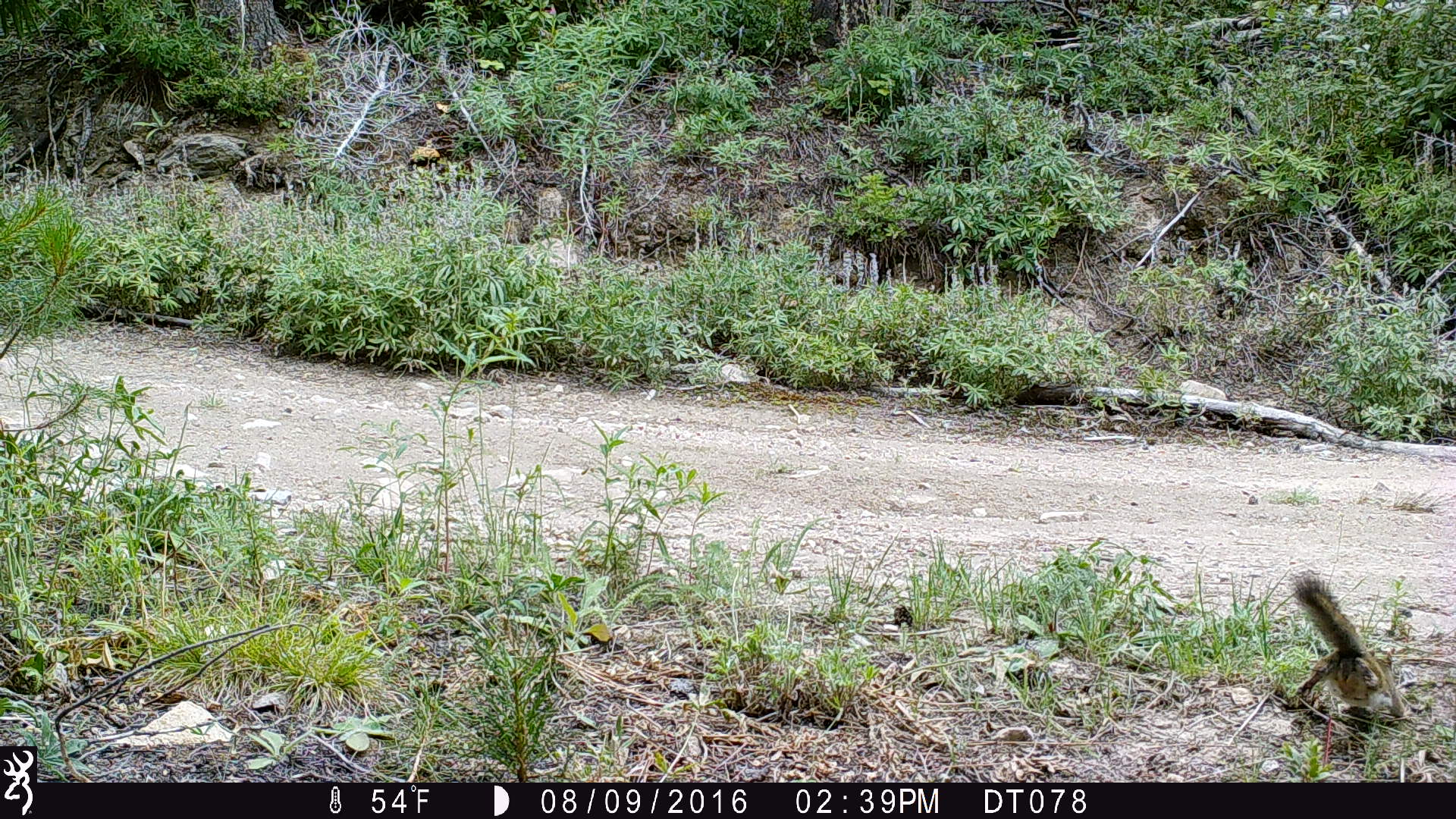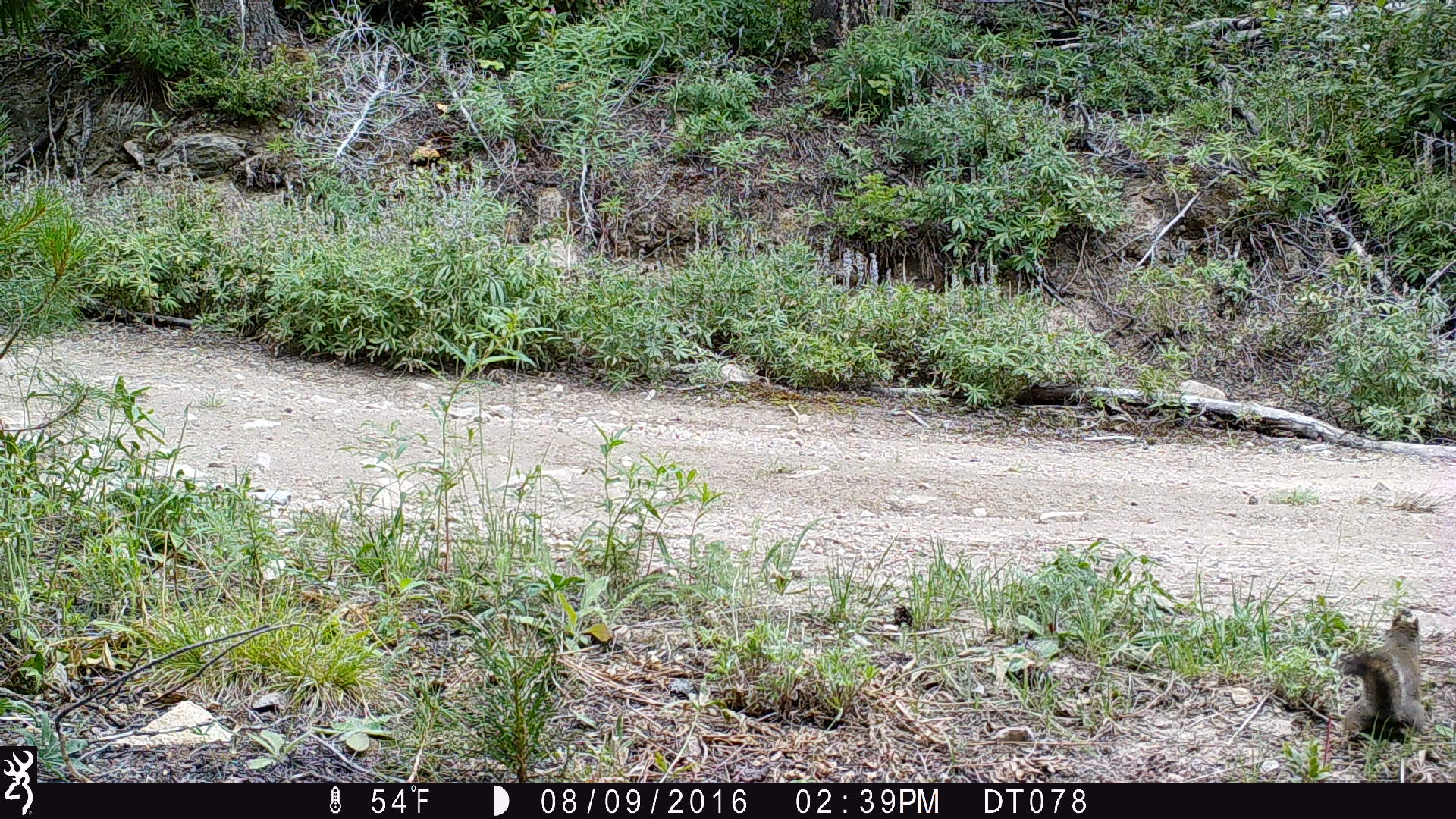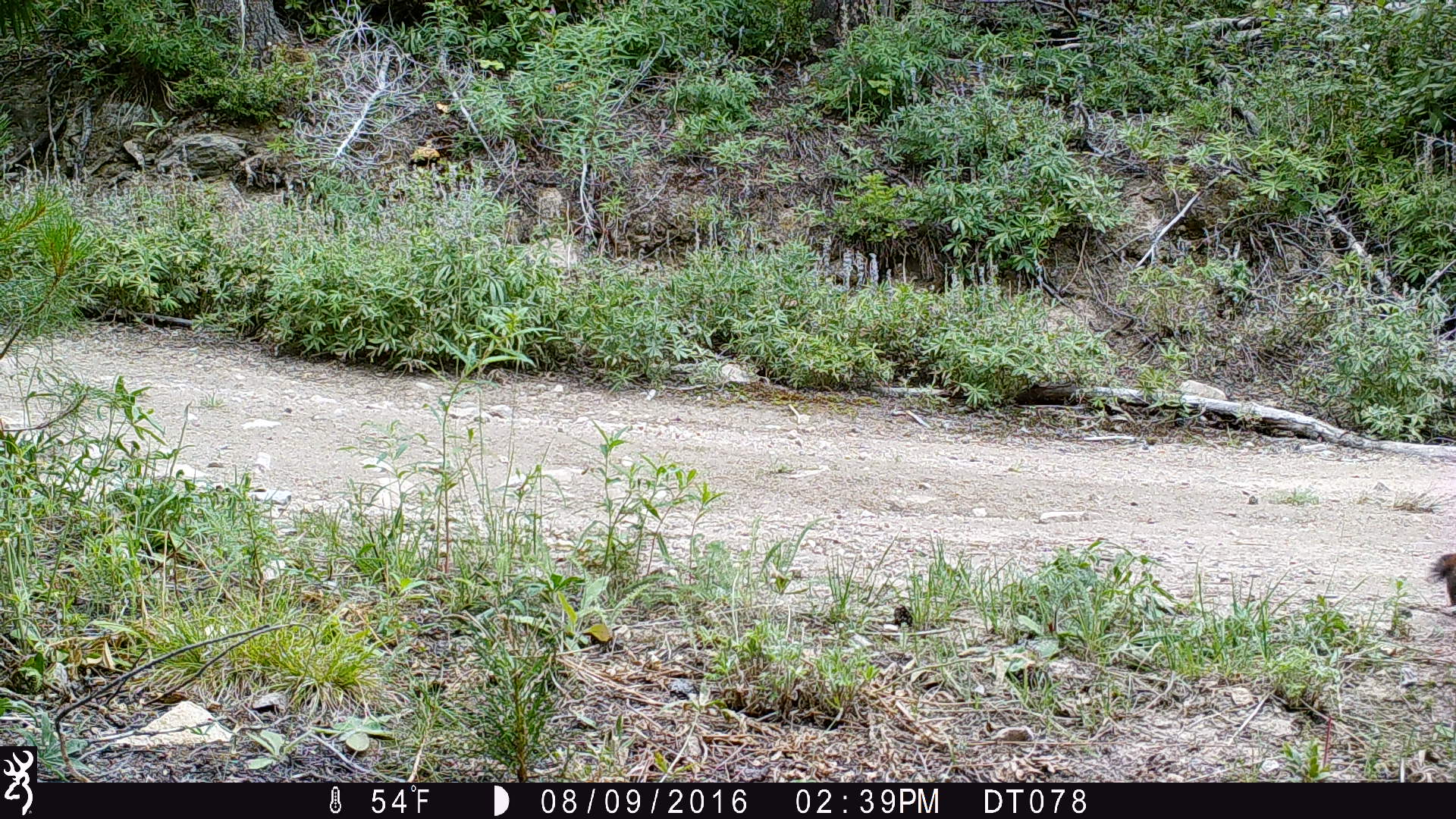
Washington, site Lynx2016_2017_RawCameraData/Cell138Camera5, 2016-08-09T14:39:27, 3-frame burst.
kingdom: Animalia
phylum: Chordata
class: Mammalia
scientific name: Mammalia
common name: small mammal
Small mammal (Mammalia). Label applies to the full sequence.